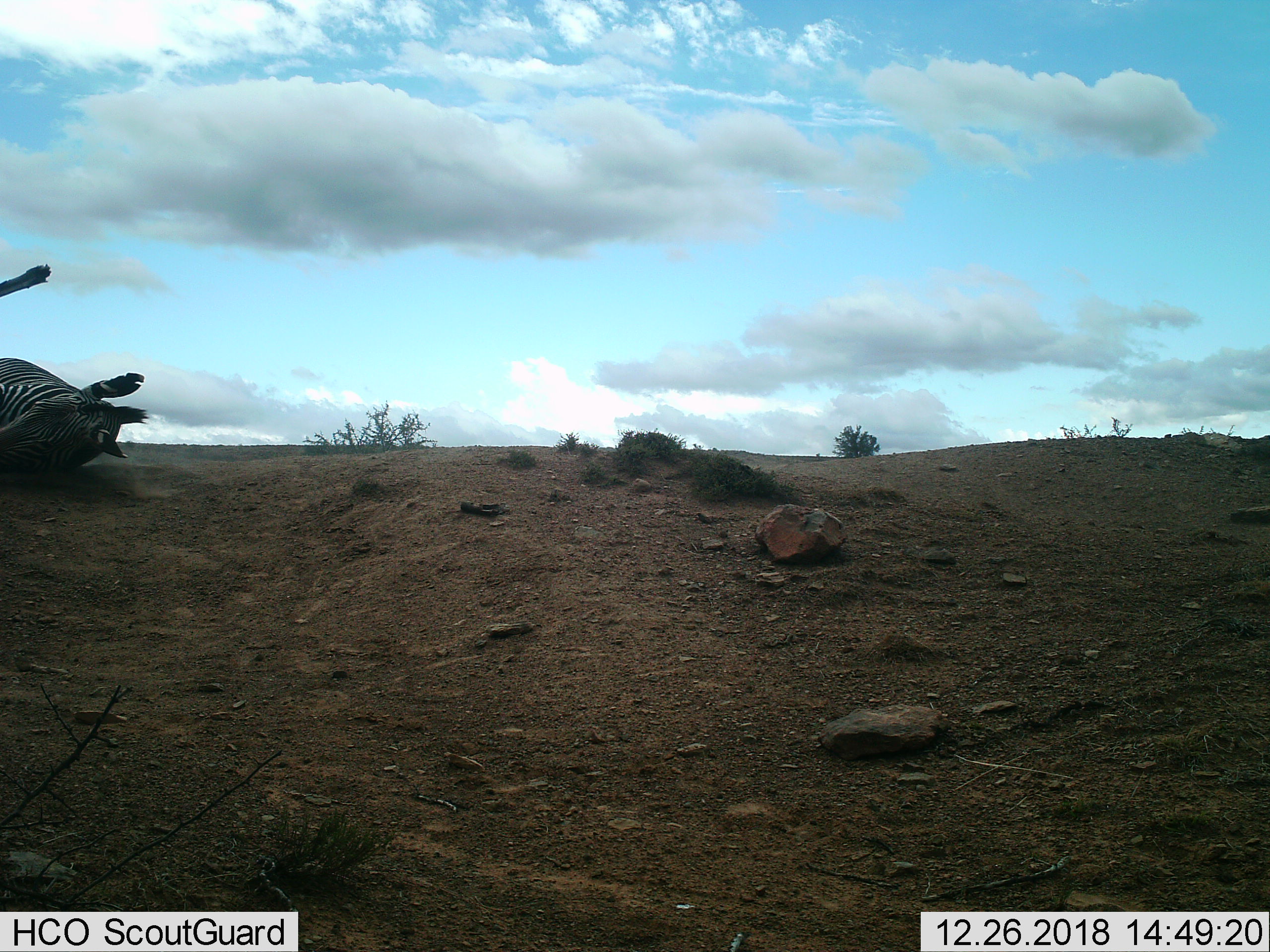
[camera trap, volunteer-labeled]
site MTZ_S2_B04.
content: unidentified animal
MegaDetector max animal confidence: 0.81